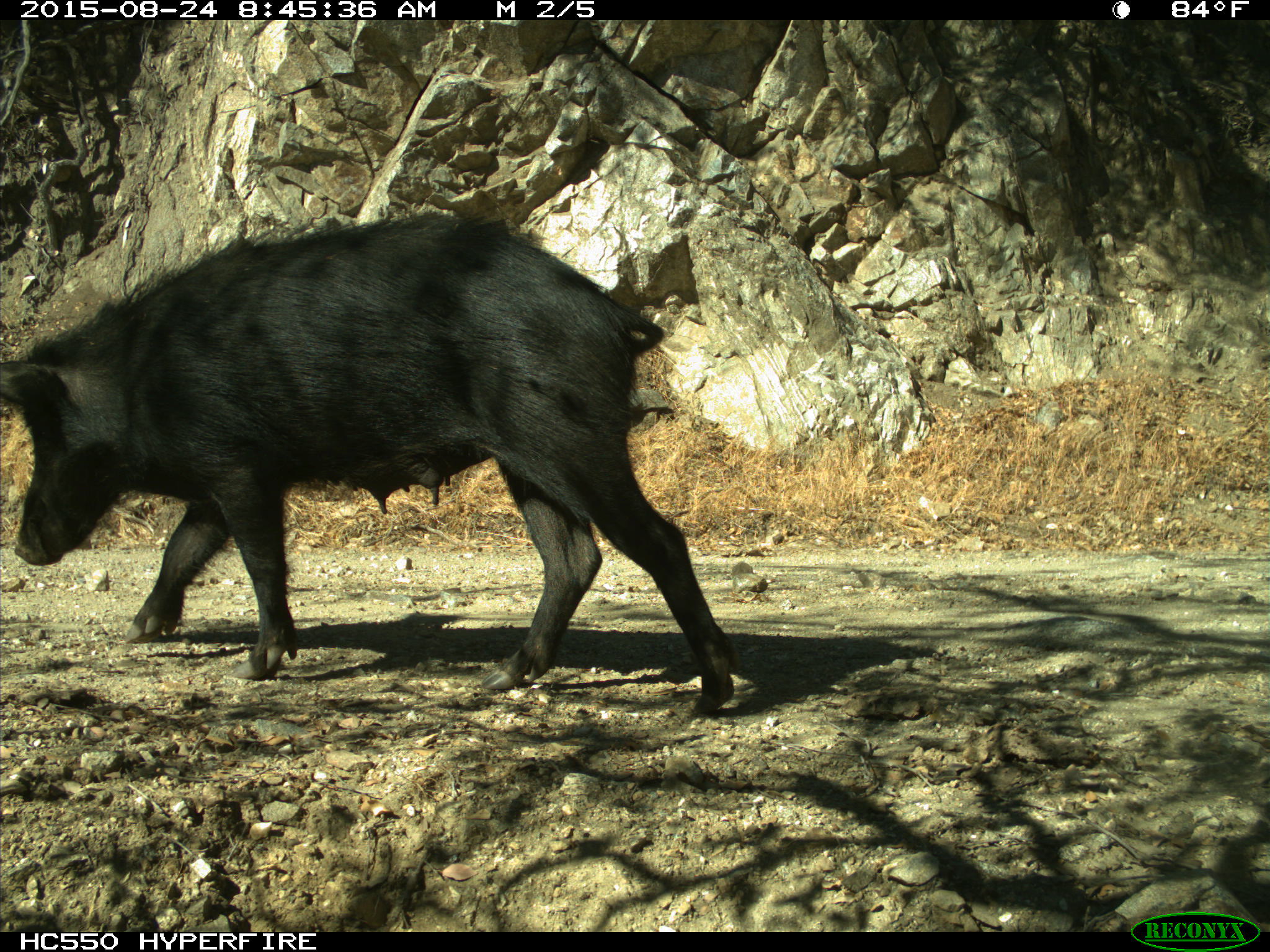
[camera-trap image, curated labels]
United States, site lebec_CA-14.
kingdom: Animalia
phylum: Chordata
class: Mammalia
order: Artiodactyla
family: Suidae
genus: Sus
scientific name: Sus scrofa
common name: wild boar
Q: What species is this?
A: Sus scrofa (wild boar).